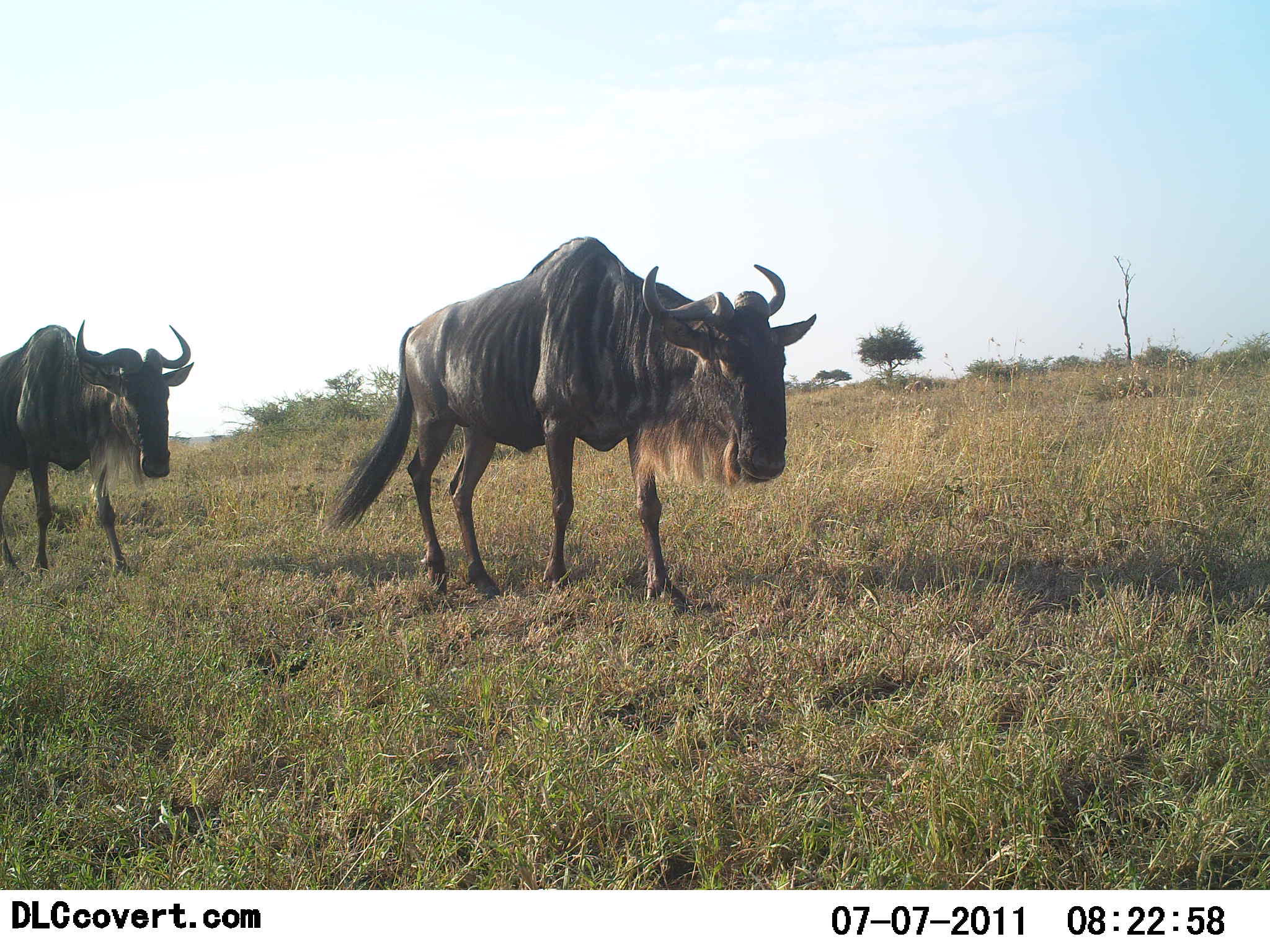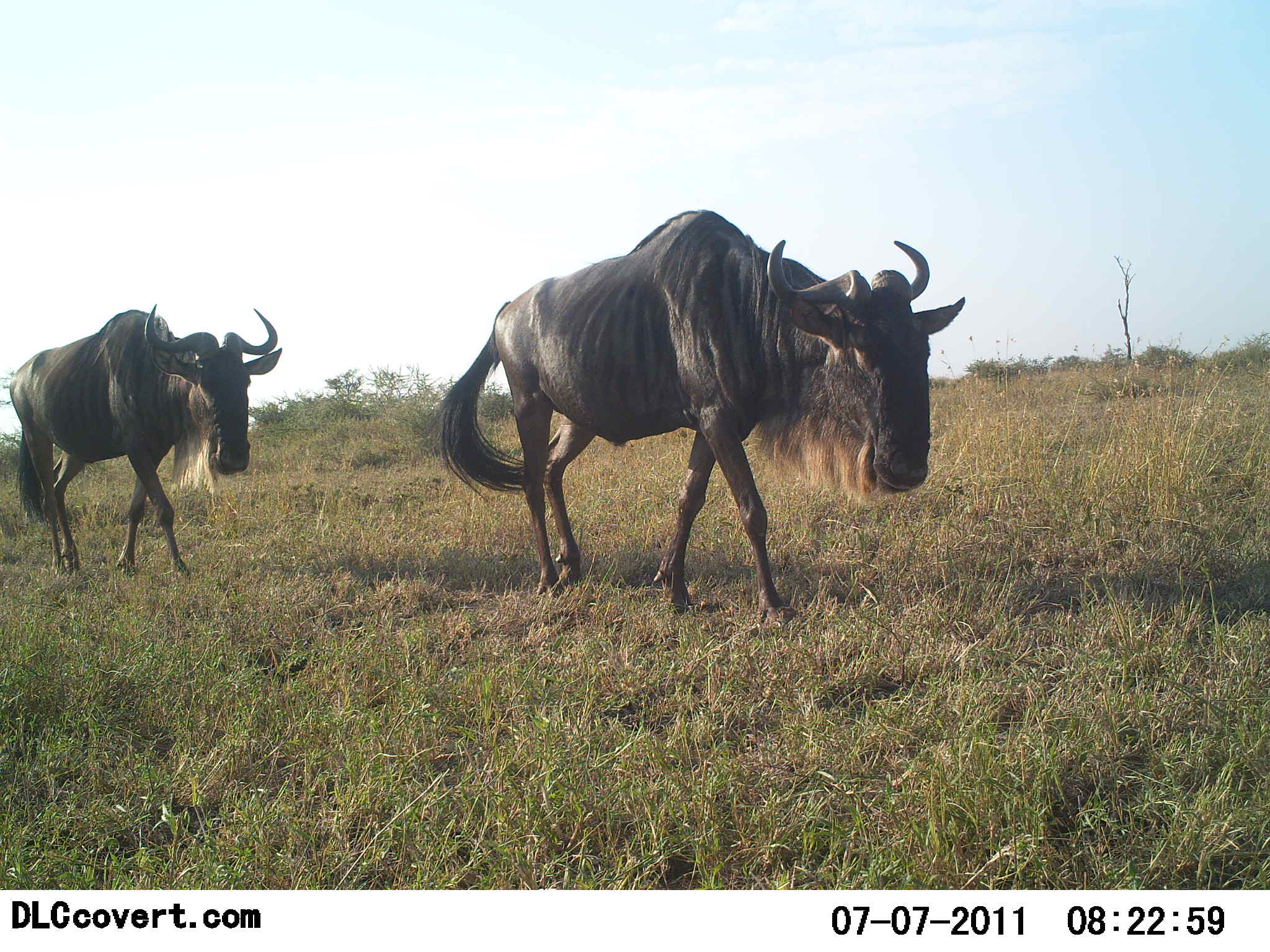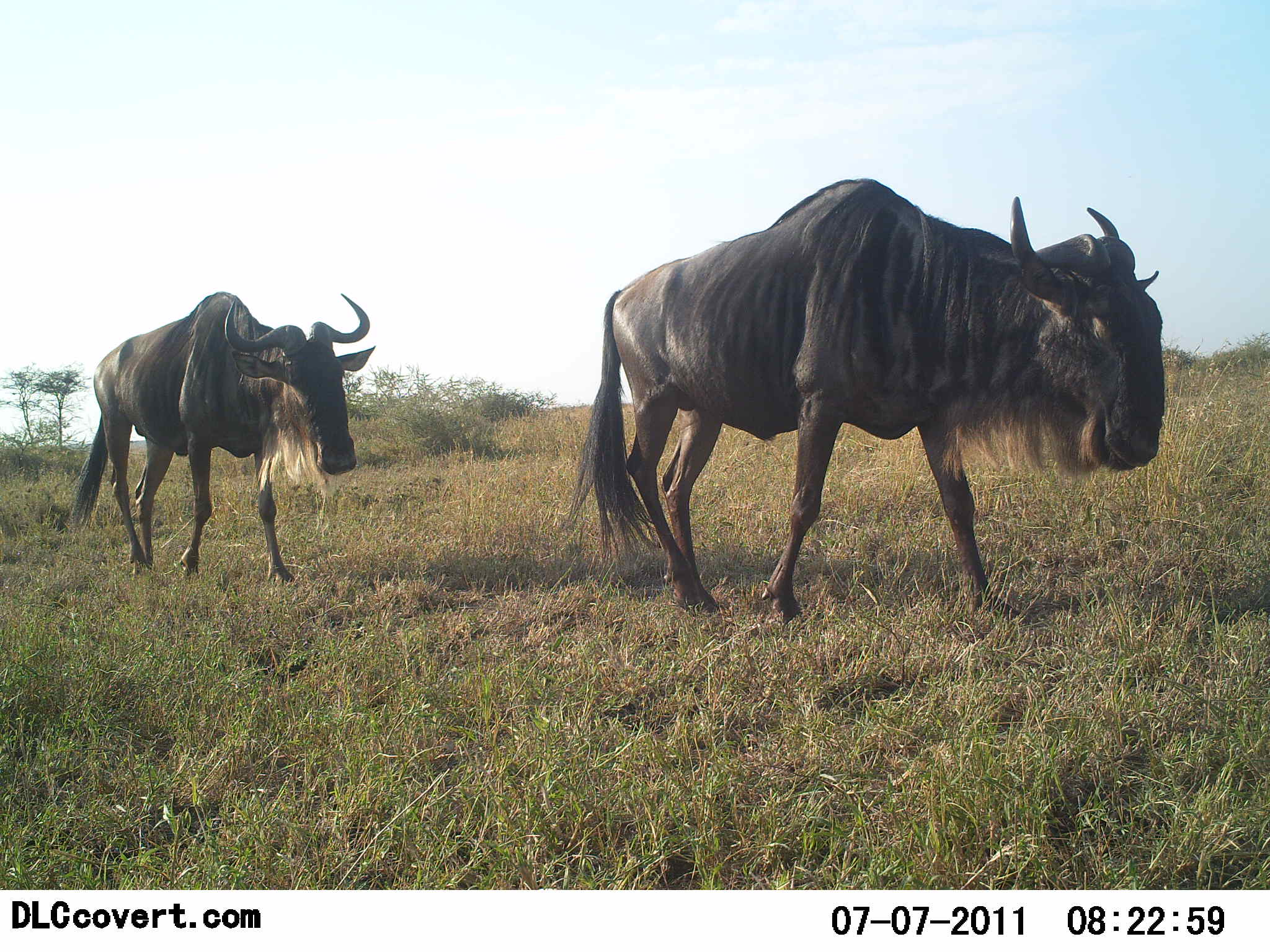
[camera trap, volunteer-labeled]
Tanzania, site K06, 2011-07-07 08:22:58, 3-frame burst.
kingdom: Animalia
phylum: Chordata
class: Mammalia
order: Artiodactyla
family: Bovidae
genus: Connochaetes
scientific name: Connochaetes taurinus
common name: blue wildebeest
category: wildebeest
Wildebeest (blue wildebeest) (Connochaetes taurinus), count 2. Behavior (volunteer vote fractions): standing 8%, resting 0%, moving 100%, interacting 0%. Young present (vote fraction): 0%. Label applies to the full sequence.